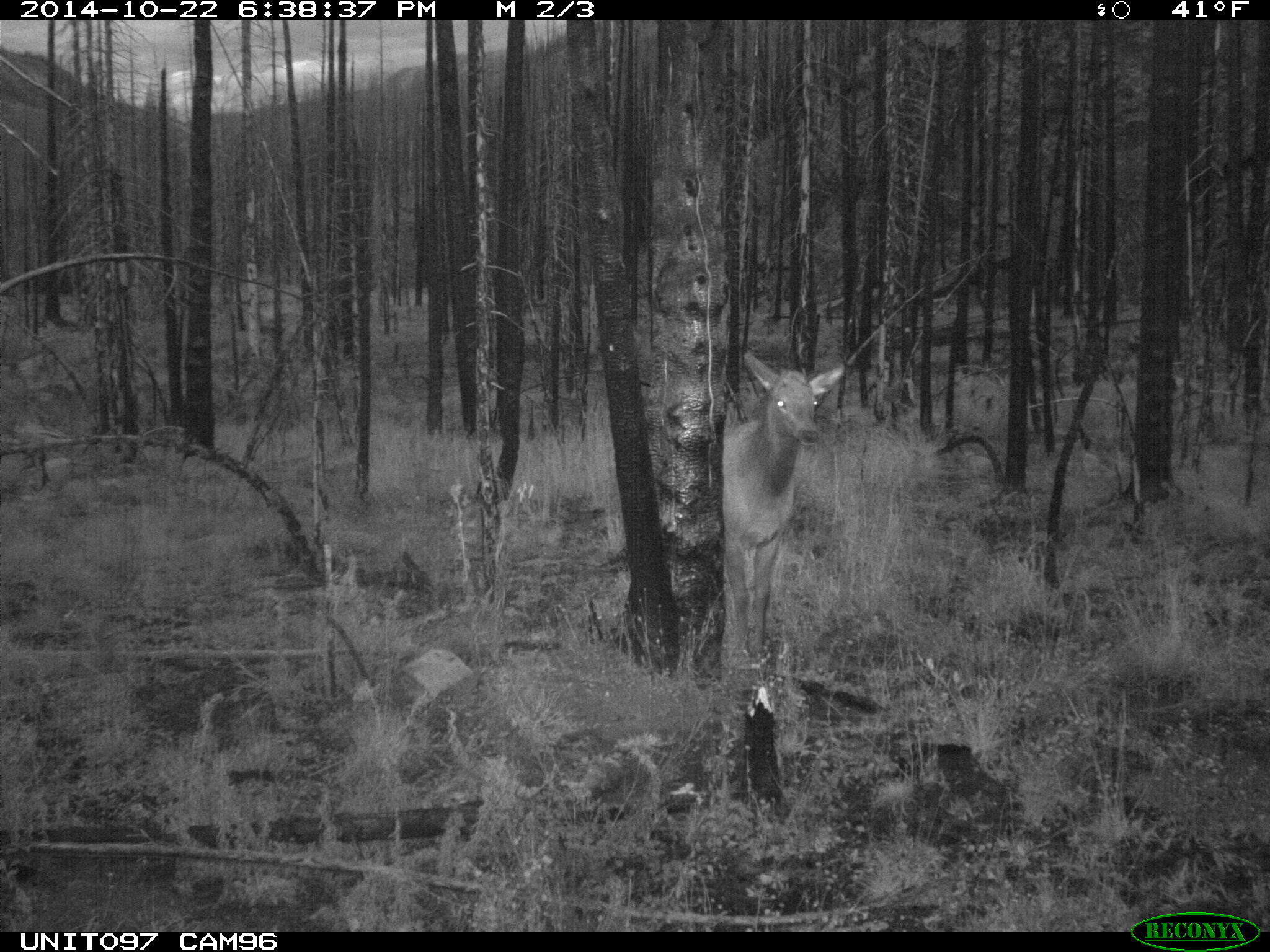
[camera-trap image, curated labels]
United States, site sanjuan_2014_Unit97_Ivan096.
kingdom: Animalia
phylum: Chordata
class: Mammalia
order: Artiodactyla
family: Cervidae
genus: Cervus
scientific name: Cervus elaphus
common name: red deer